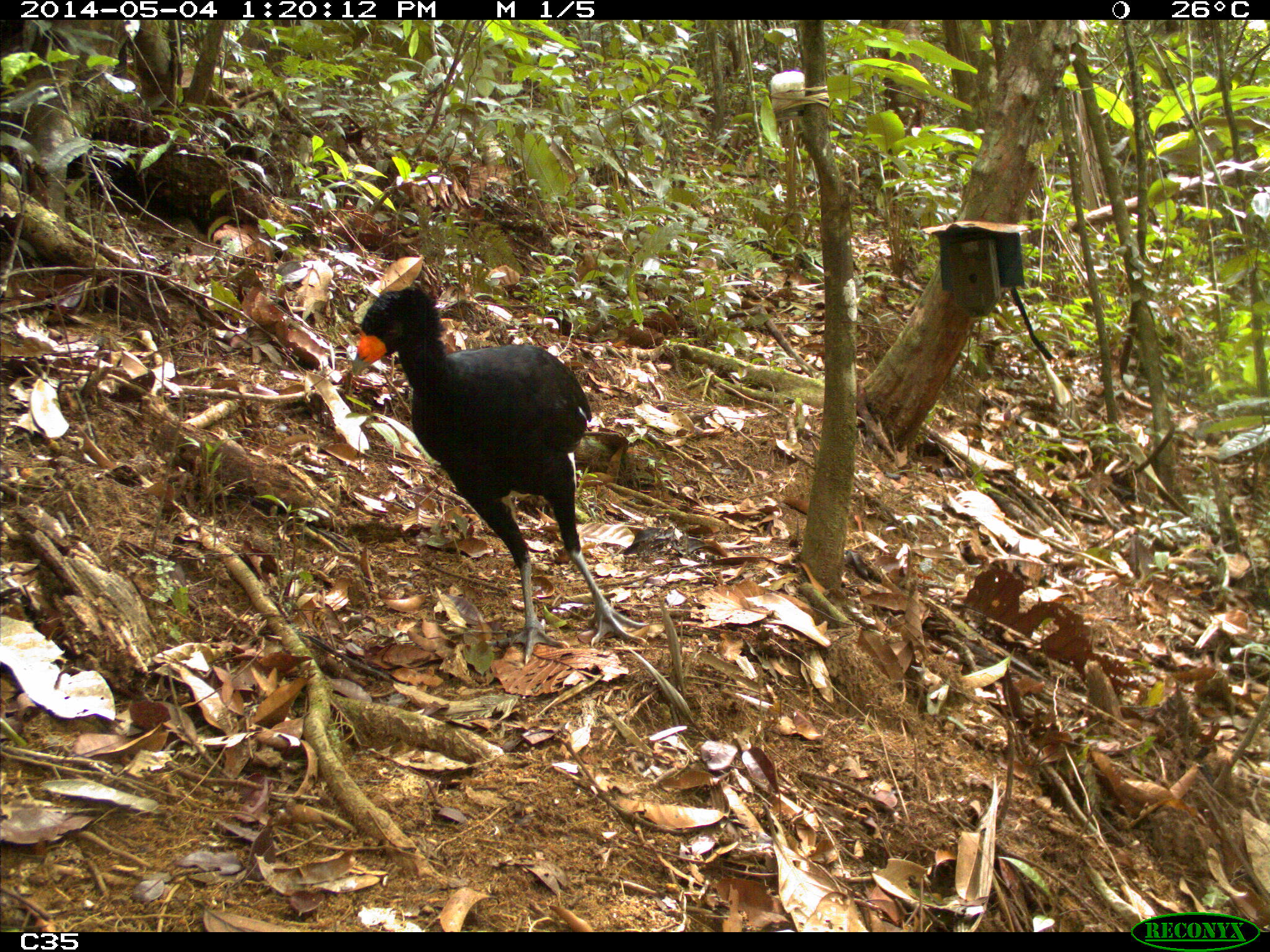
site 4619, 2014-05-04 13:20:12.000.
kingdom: Animalia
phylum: Chordata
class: Aves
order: Galliformes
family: Cracidae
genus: Crax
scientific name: Crax alector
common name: black curassow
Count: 2.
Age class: adult.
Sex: female.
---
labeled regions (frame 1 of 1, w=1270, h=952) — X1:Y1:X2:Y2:
crax alector: 350:285:653:666